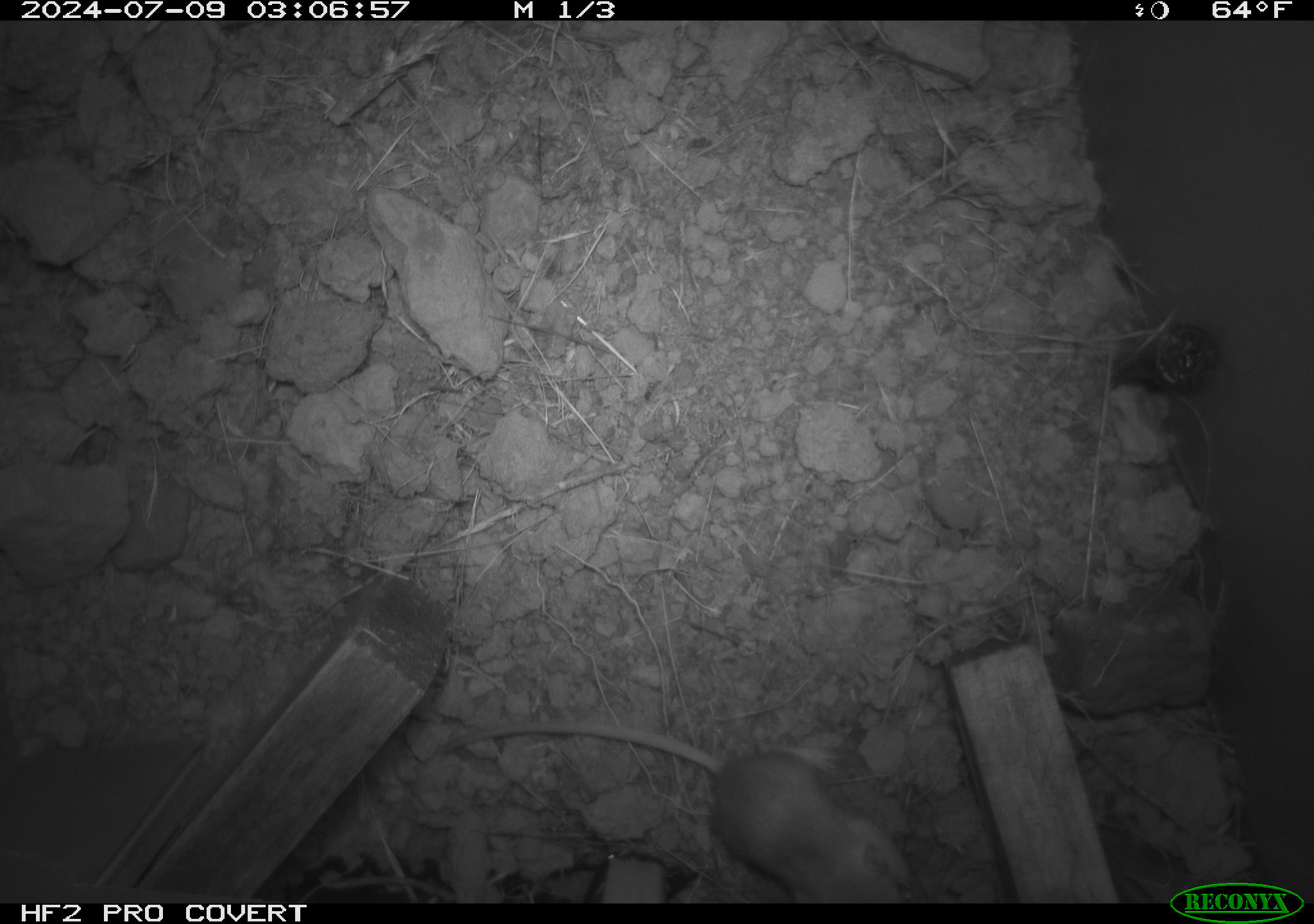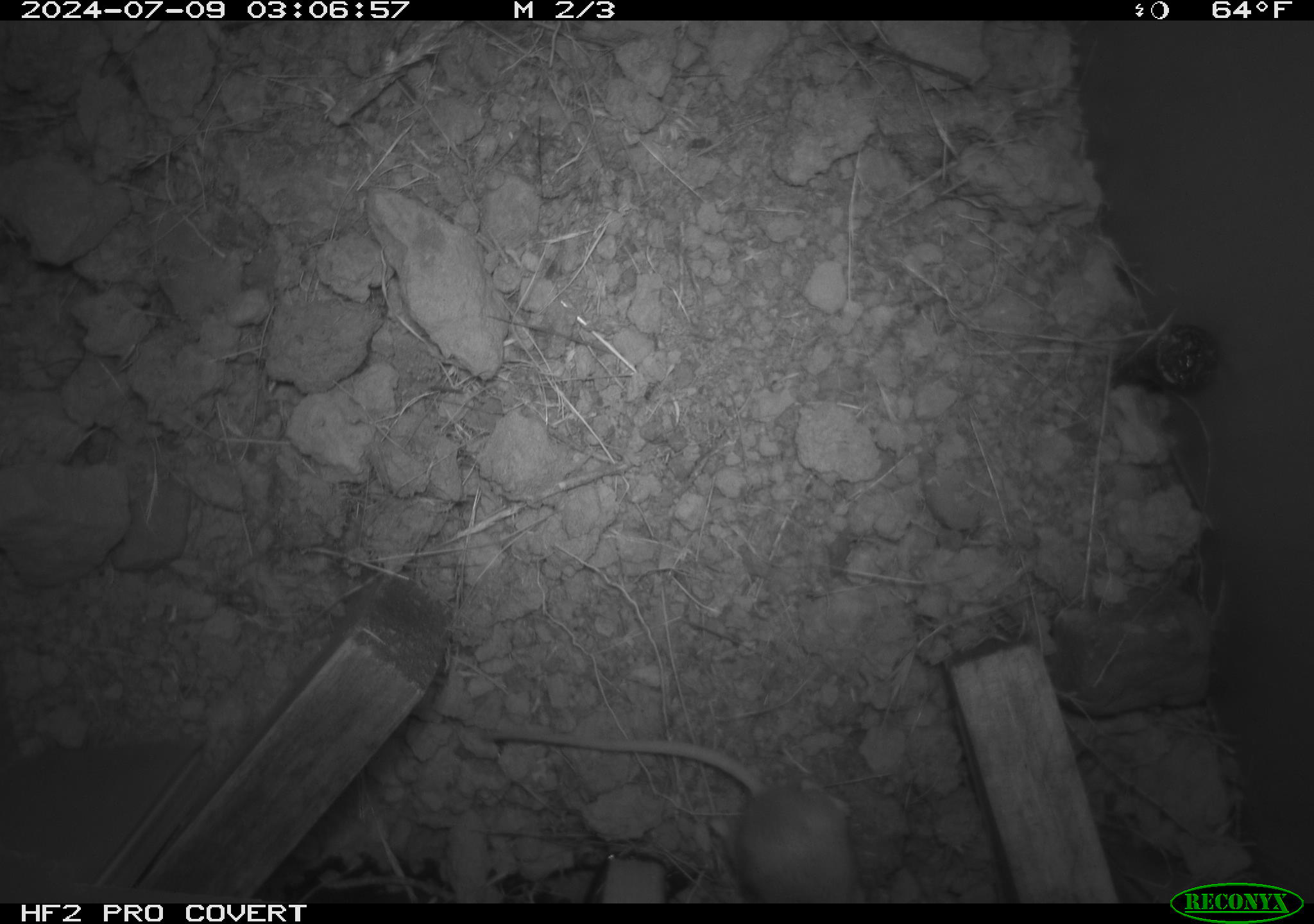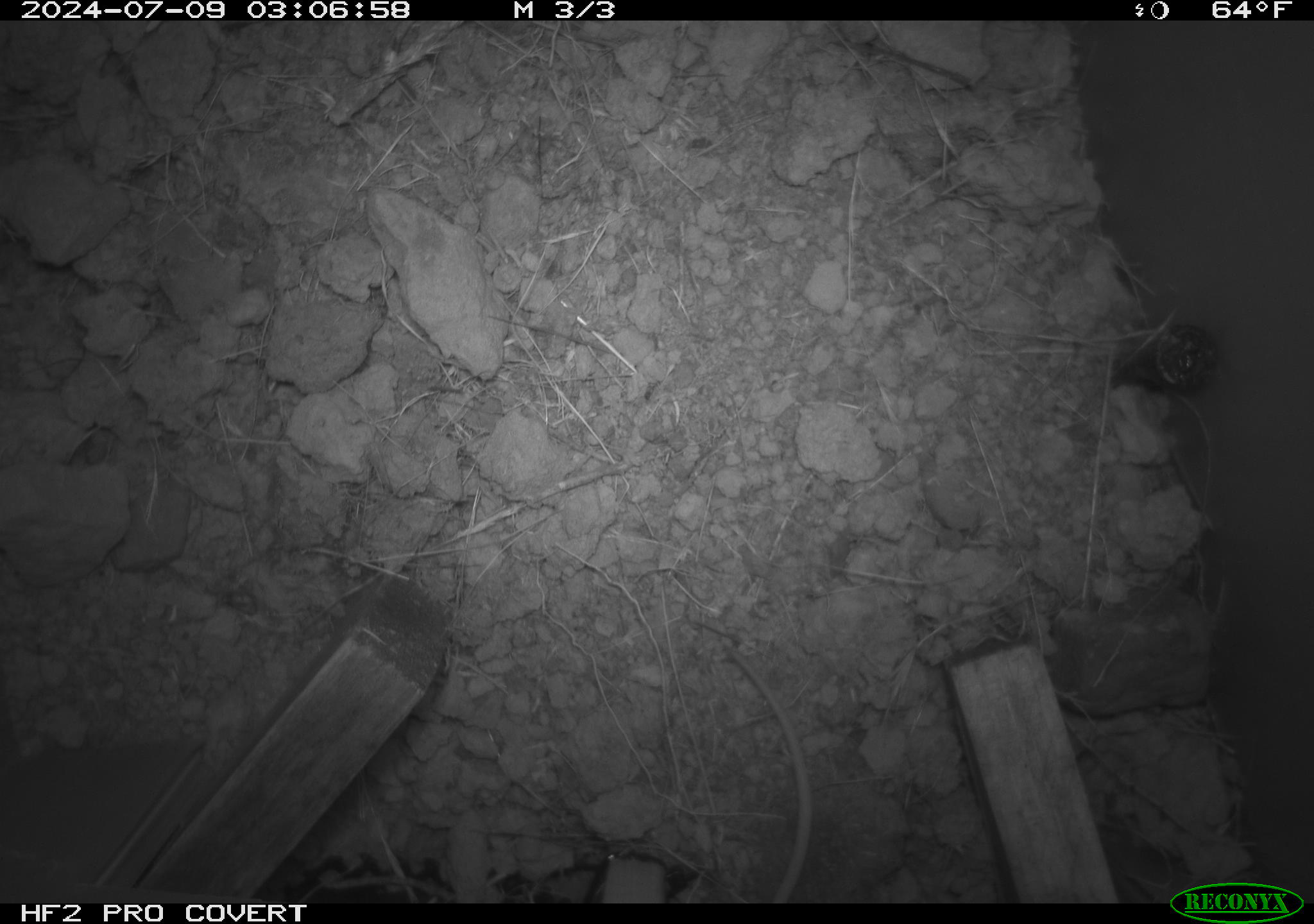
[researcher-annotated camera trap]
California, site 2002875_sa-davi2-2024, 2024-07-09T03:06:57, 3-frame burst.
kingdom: Animalia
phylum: Chordata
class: Mammalia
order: Rodentia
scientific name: Rodentia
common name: mouse species